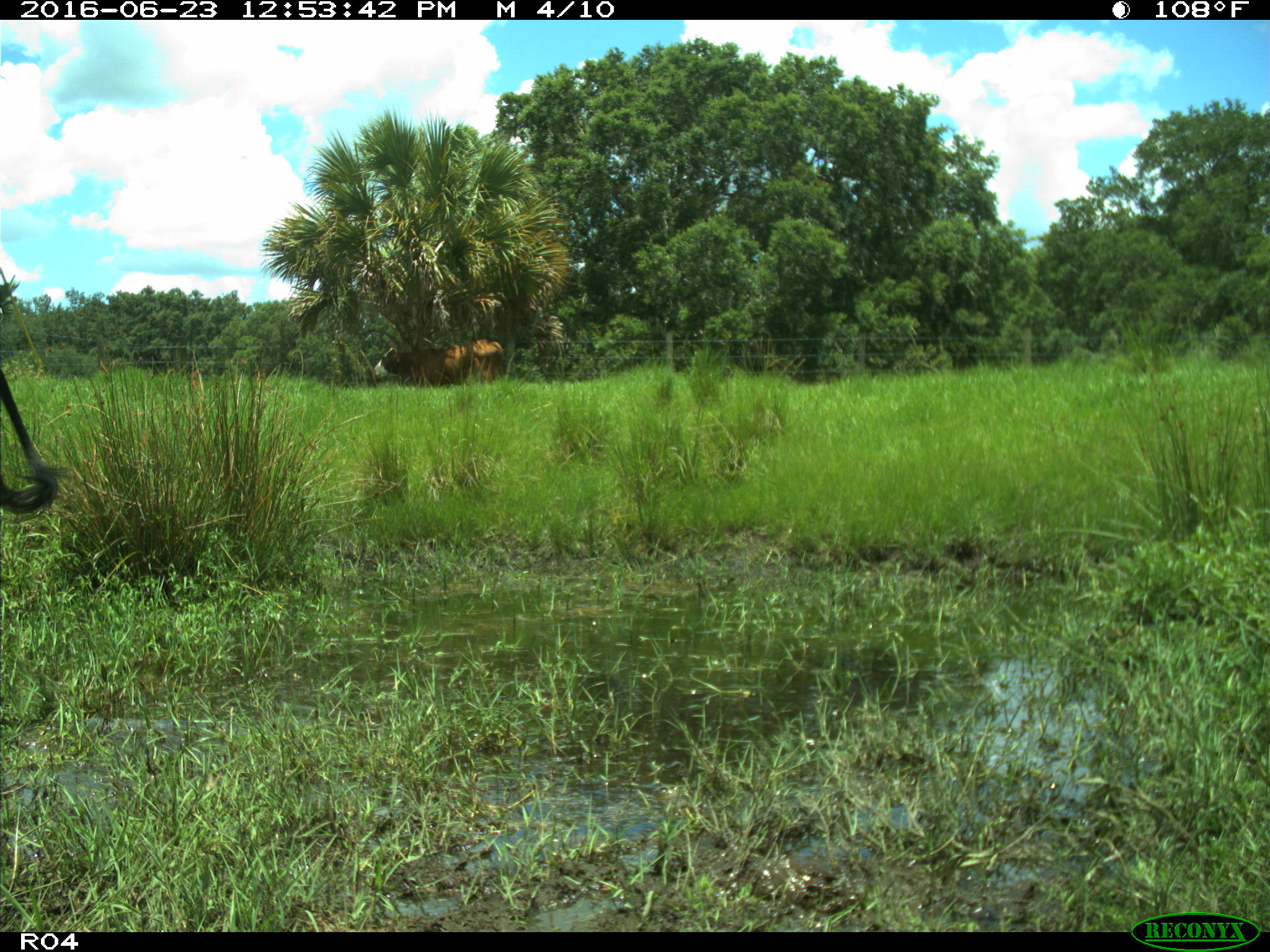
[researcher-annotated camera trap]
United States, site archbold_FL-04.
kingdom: Animalia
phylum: Chordata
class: Mammalia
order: Artiodactyla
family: Bovidae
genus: Bos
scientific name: Bos taurus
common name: domestic cow